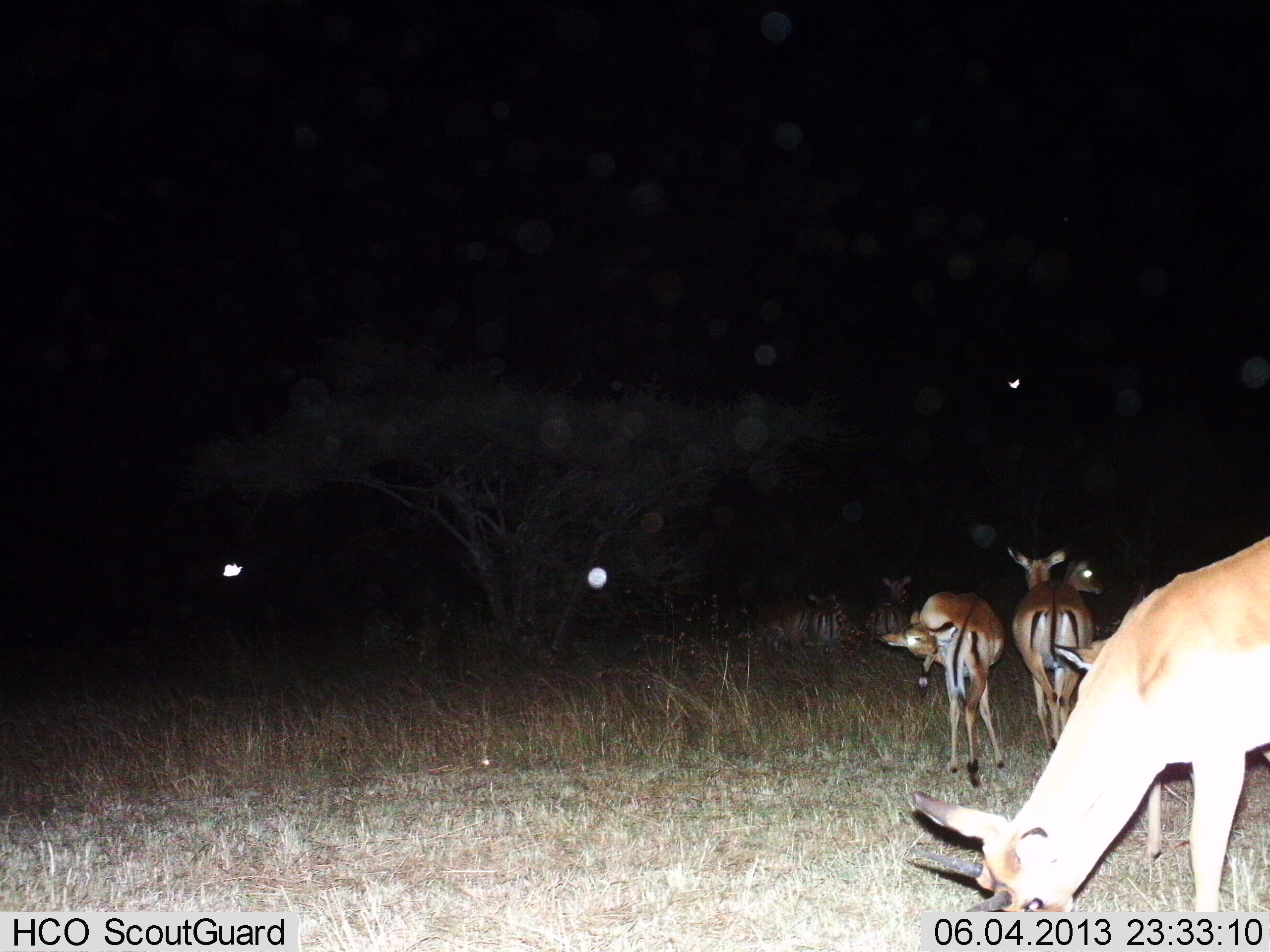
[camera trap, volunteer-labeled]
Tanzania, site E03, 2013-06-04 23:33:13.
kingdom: Animalia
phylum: Chordata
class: Mammalia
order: Artiodactyla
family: Bovidae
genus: Aepyceros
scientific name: Aepyceros melampus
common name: impala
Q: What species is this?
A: Impala (Aepyceros melampus).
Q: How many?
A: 6.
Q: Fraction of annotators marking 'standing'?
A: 80%.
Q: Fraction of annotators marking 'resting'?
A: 40%.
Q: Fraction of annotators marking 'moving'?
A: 27%.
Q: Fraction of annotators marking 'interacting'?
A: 0%.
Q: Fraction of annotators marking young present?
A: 0%.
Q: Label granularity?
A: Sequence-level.